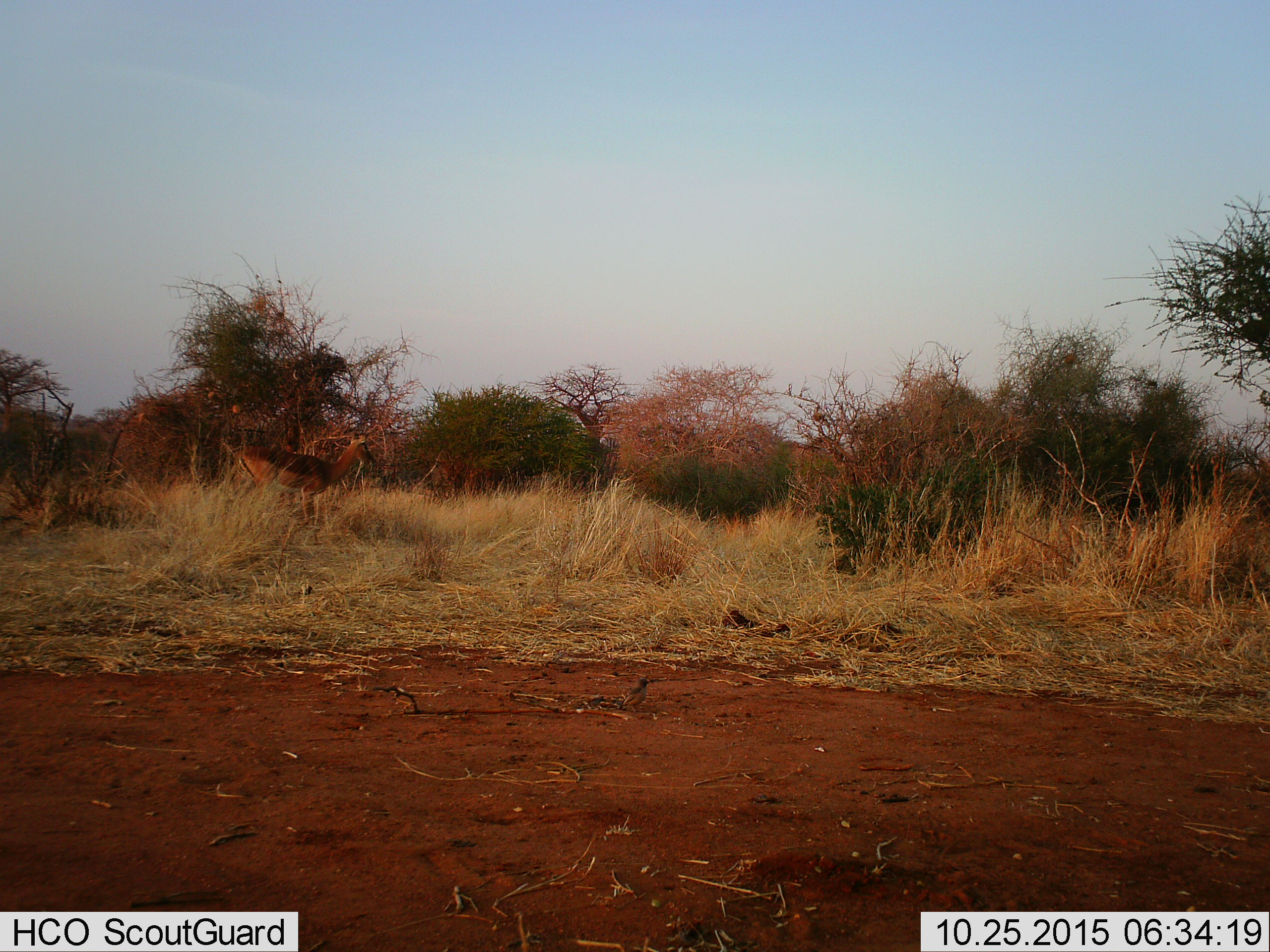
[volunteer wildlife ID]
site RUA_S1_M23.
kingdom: Animalia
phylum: Chordata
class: Mammalia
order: Artiodactyla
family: Bovidae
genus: Aepyceros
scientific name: Aepyceros melampus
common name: impala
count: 1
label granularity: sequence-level